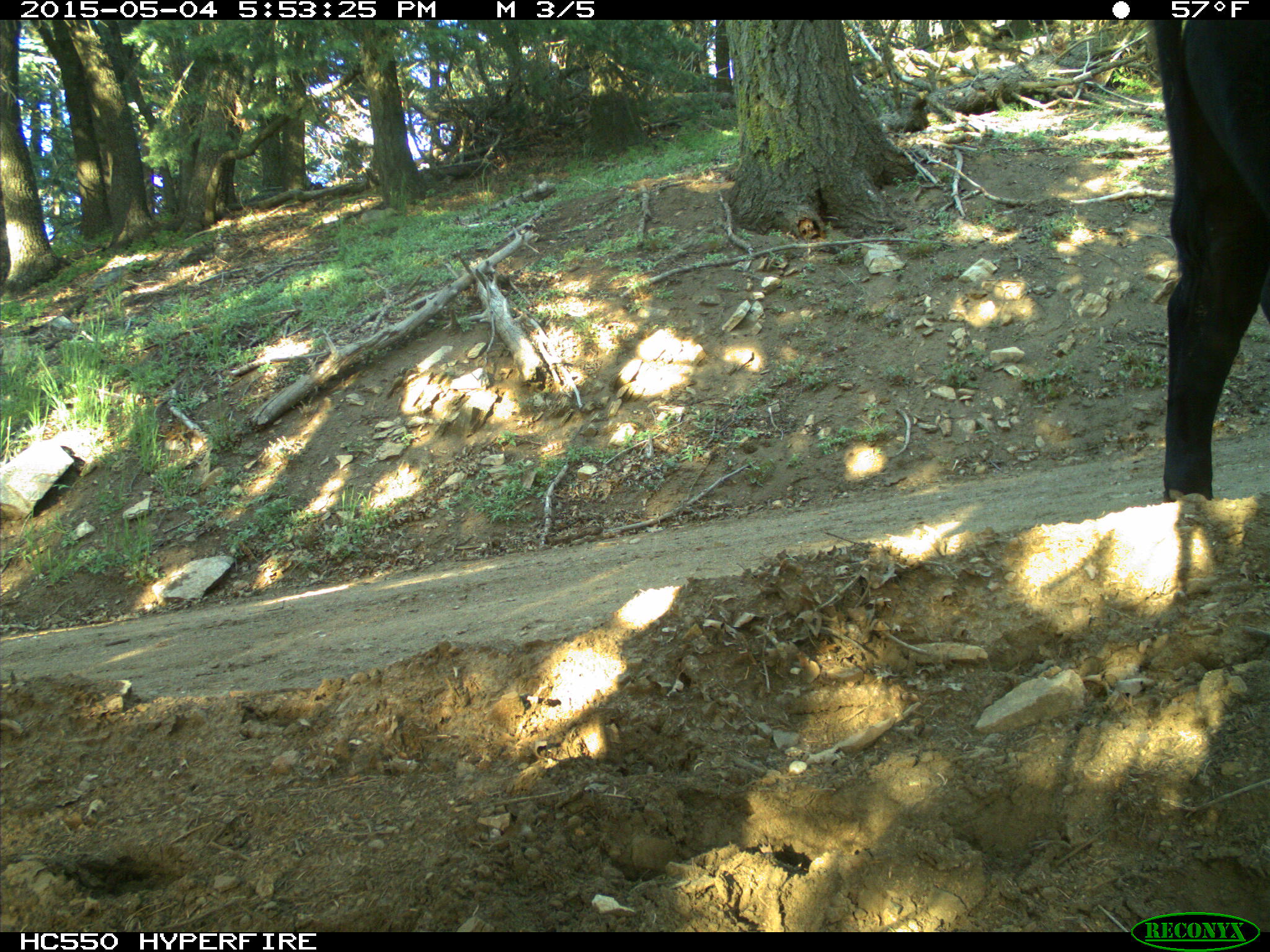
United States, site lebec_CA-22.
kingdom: Animalia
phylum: Chordata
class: Mammalia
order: Artiodactyla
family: Bovidae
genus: Bos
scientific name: Bos taurus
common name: domestic cow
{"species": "Bos taurus (domestic cow)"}